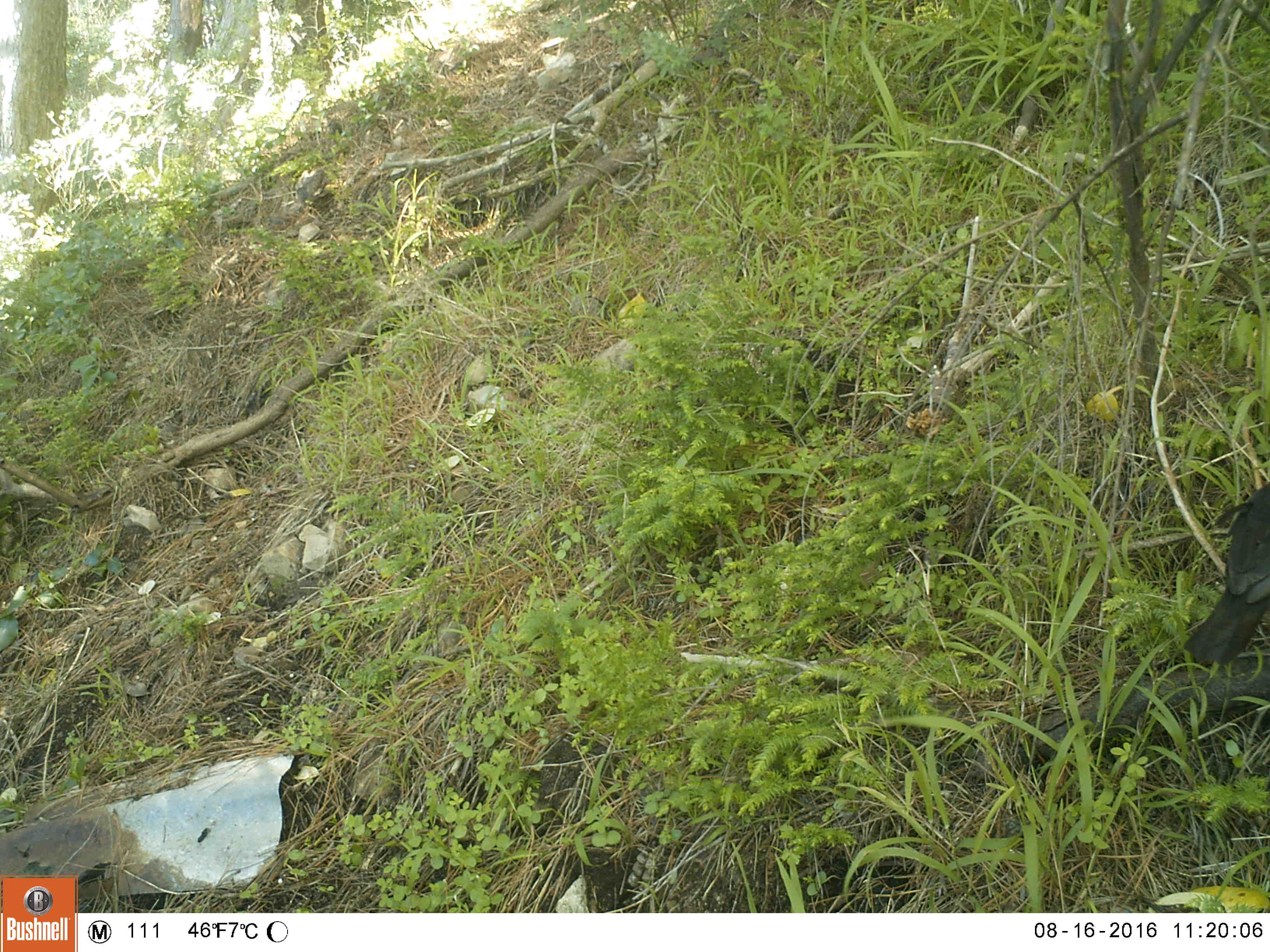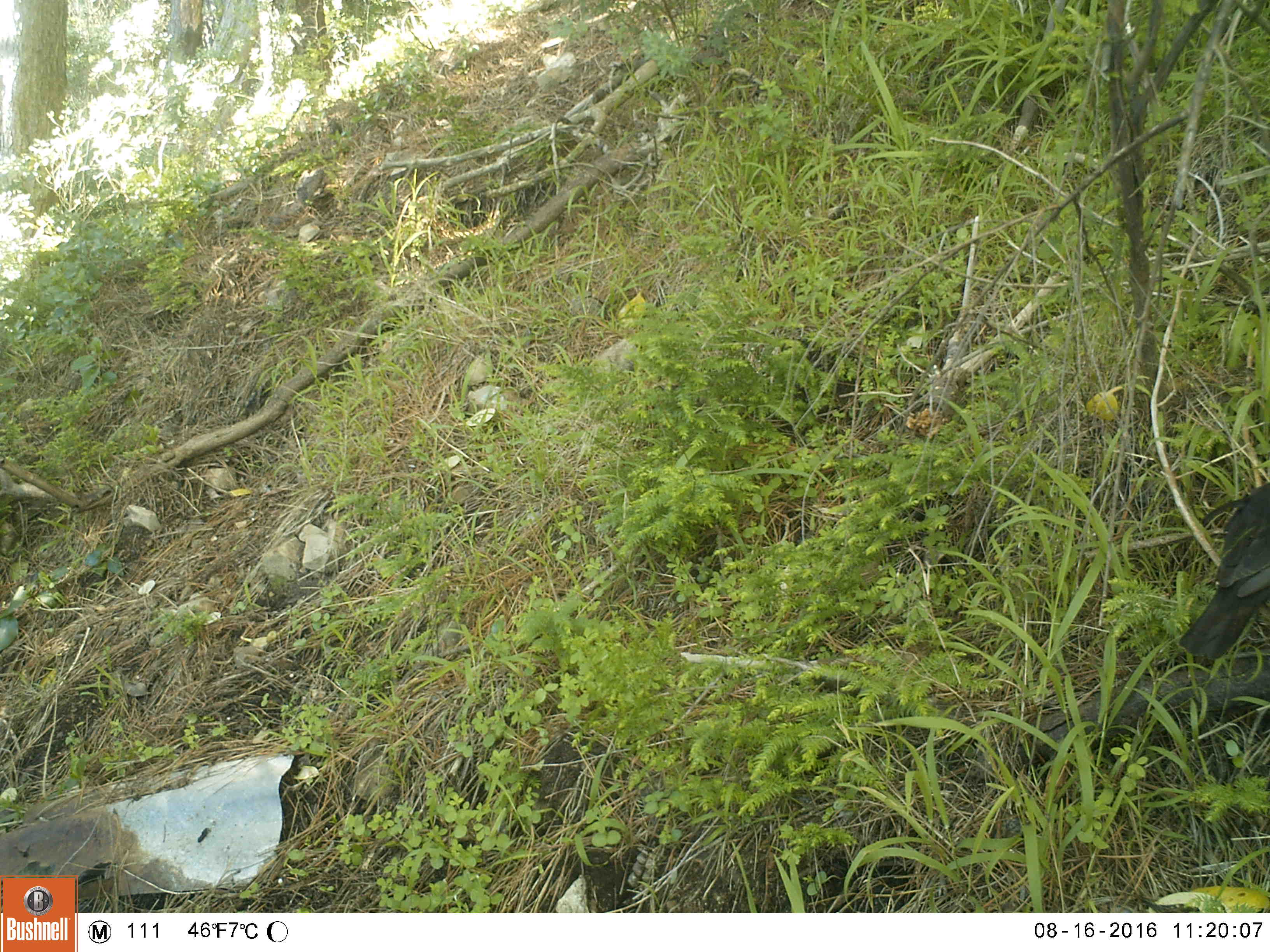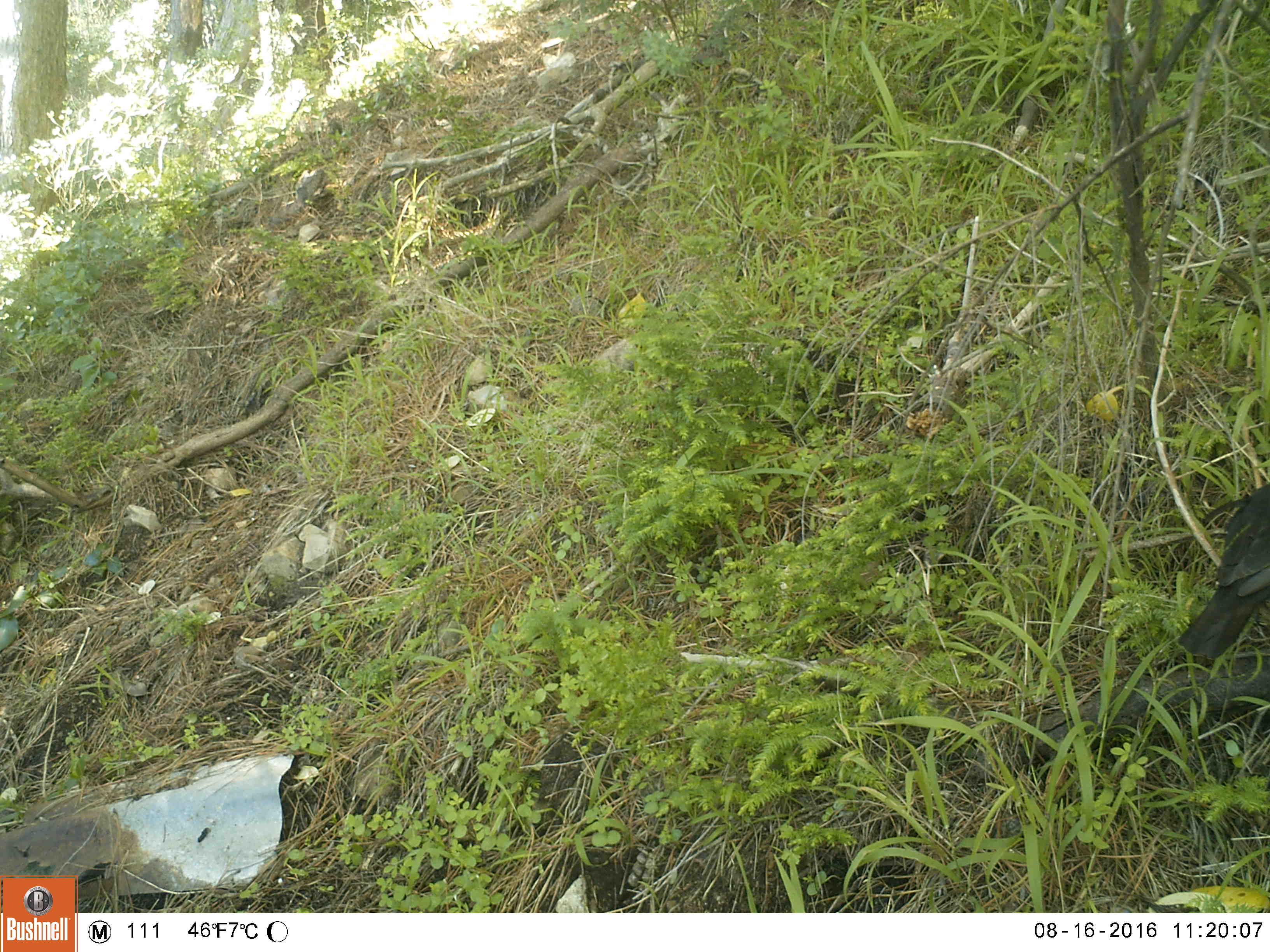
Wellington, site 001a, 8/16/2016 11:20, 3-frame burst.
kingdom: Animalia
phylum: Chordata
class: Aves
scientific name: Aves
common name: bird